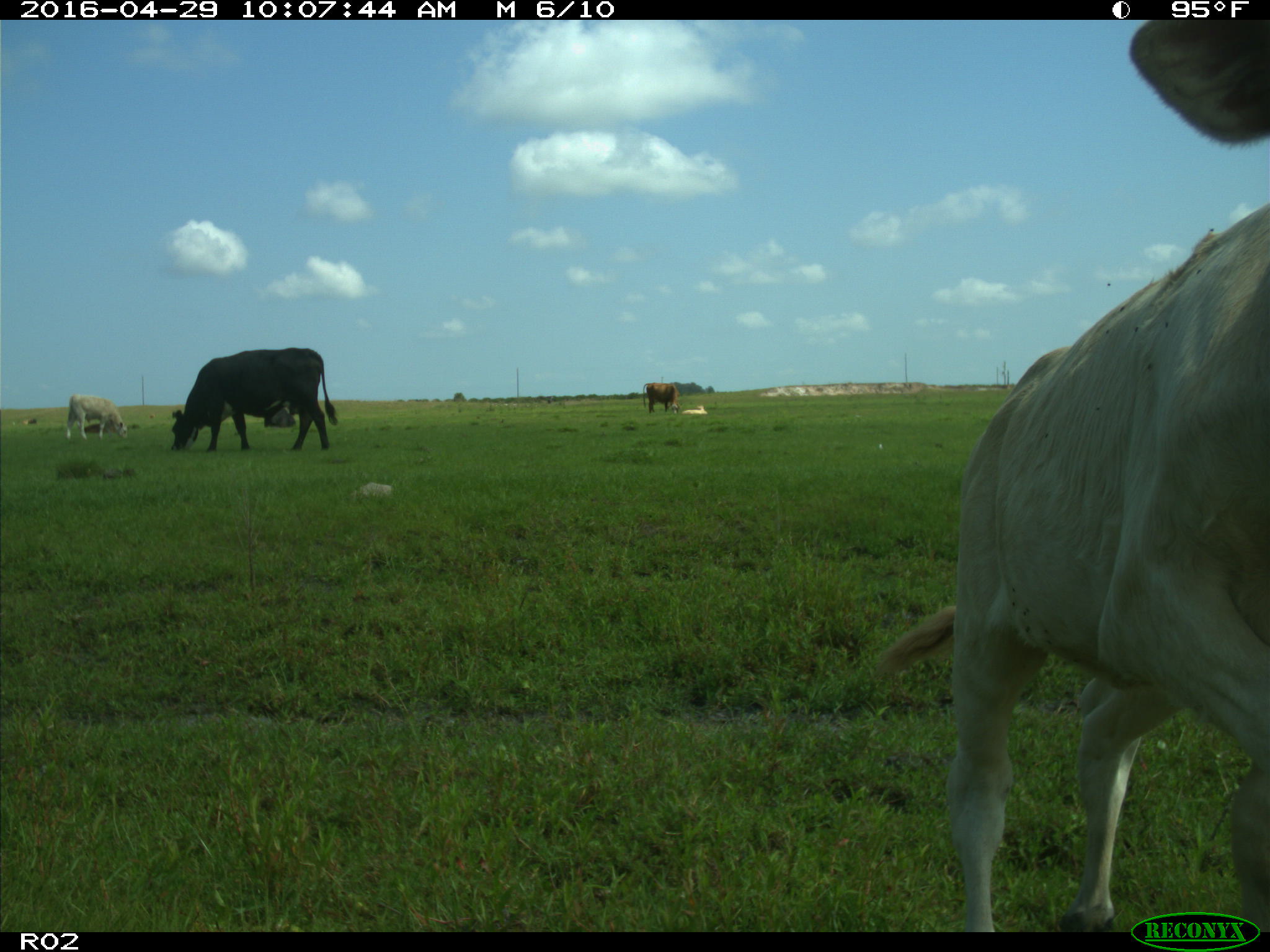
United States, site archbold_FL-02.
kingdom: Animalia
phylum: Chordata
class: Mammalia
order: Artiodactyla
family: Bovidae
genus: Bos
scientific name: Bos taurus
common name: domestic cow